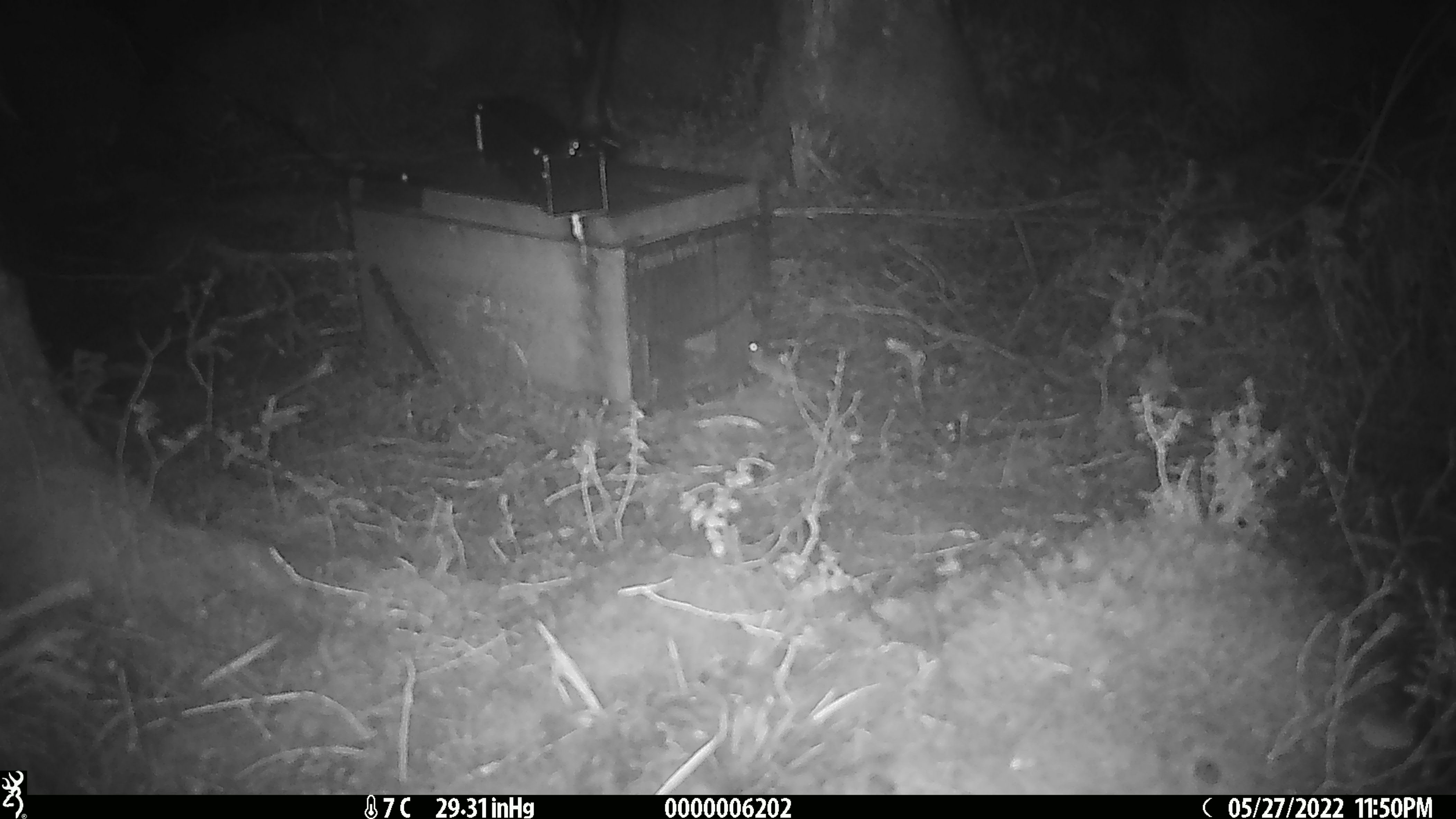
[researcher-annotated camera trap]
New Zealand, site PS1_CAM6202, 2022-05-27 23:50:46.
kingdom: Animalia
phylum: Chordata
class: Mammalia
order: Rodentia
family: Muridae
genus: Mus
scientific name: Mus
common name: mouse